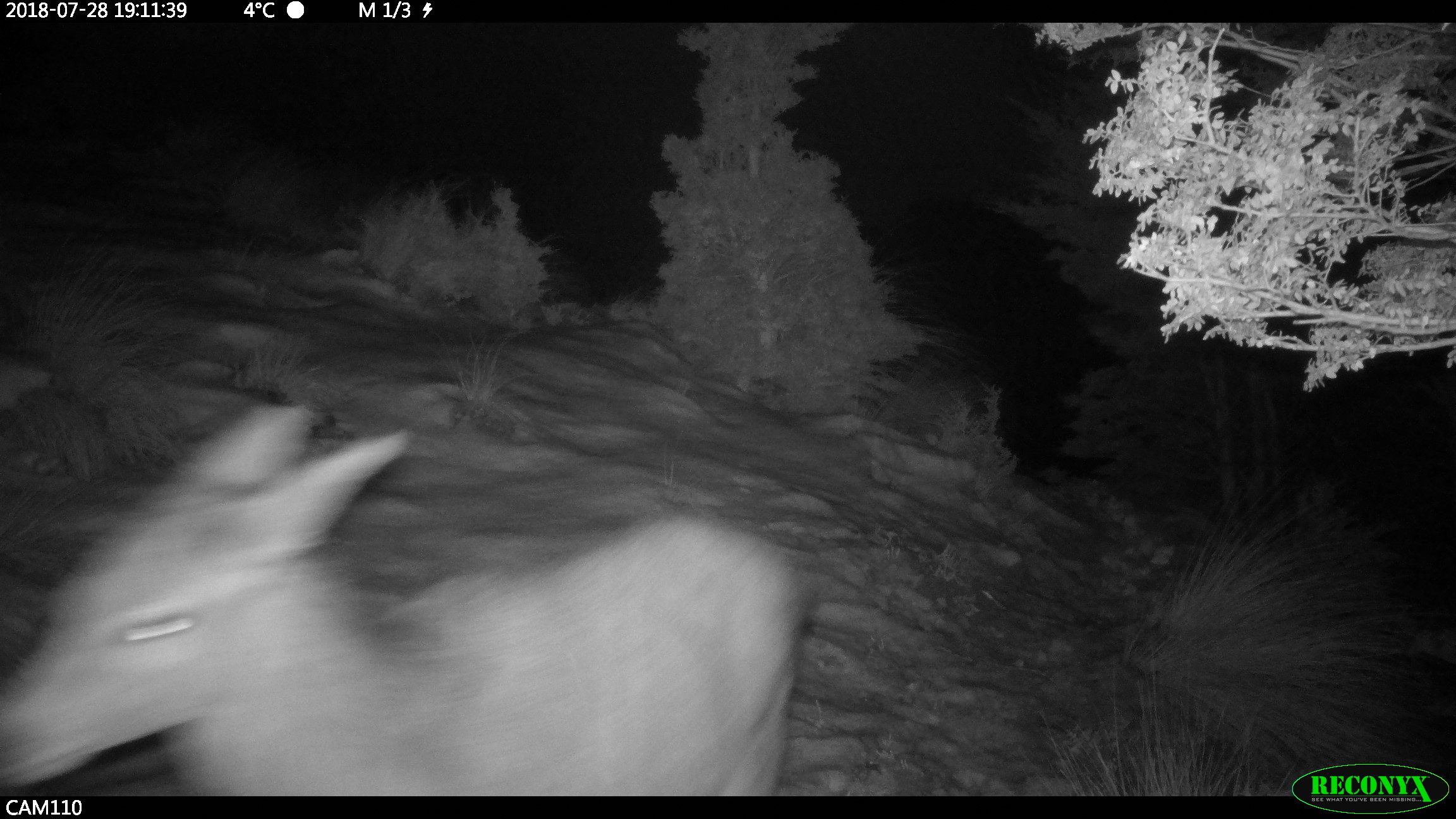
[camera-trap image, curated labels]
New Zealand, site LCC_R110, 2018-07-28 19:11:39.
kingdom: Animalia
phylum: Chordata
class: Mammalia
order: Artiodactyla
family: Cervidae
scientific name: Cervidae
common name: deer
Deer (Cervidae).